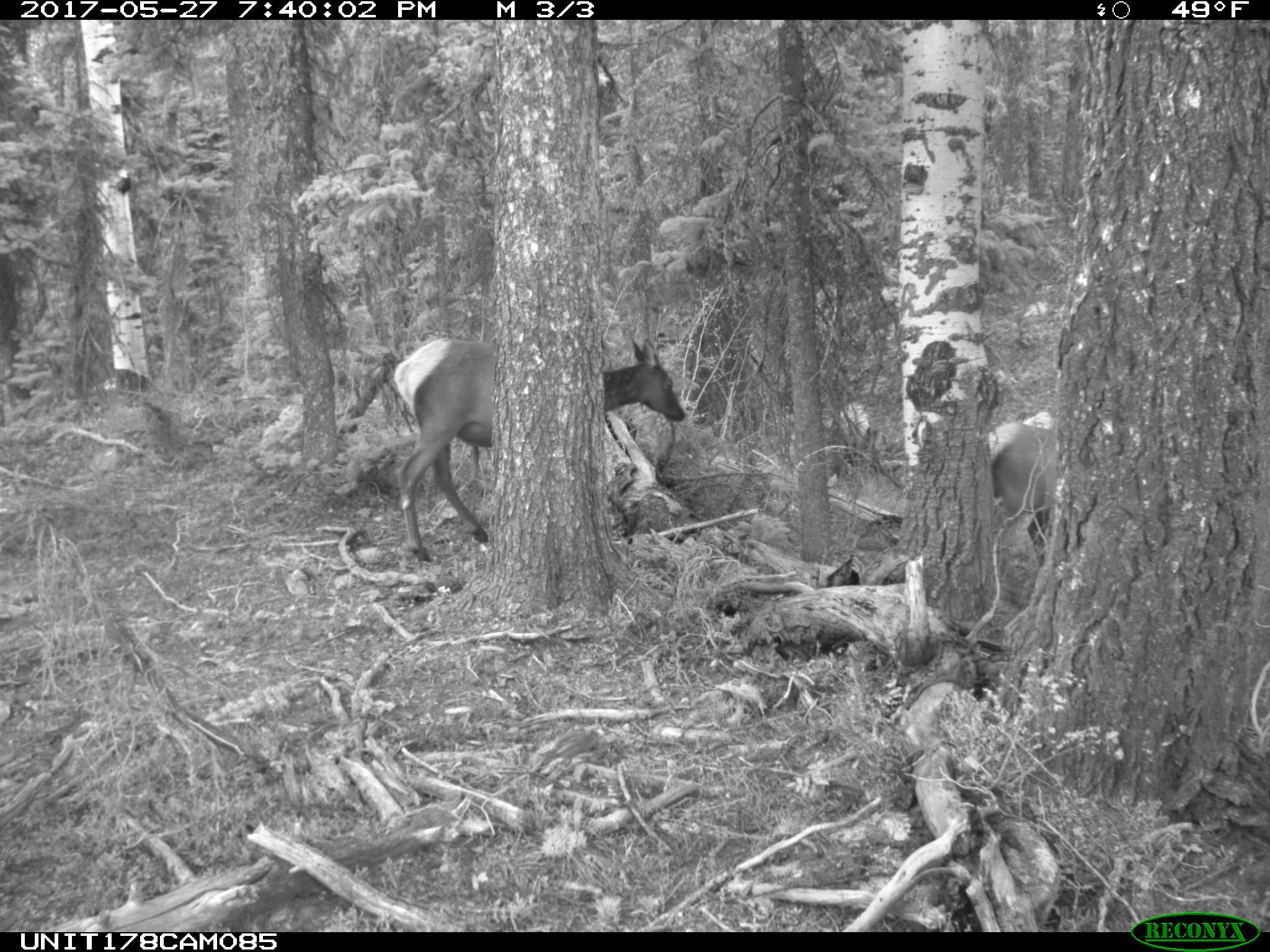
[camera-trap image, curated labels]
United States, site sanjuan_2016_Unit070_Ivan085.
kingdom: Animalia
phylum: Chordata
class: Mammalia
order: Artiodactyla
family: Cervidae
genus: Cervus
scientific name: Cervus elaphus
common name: red deer